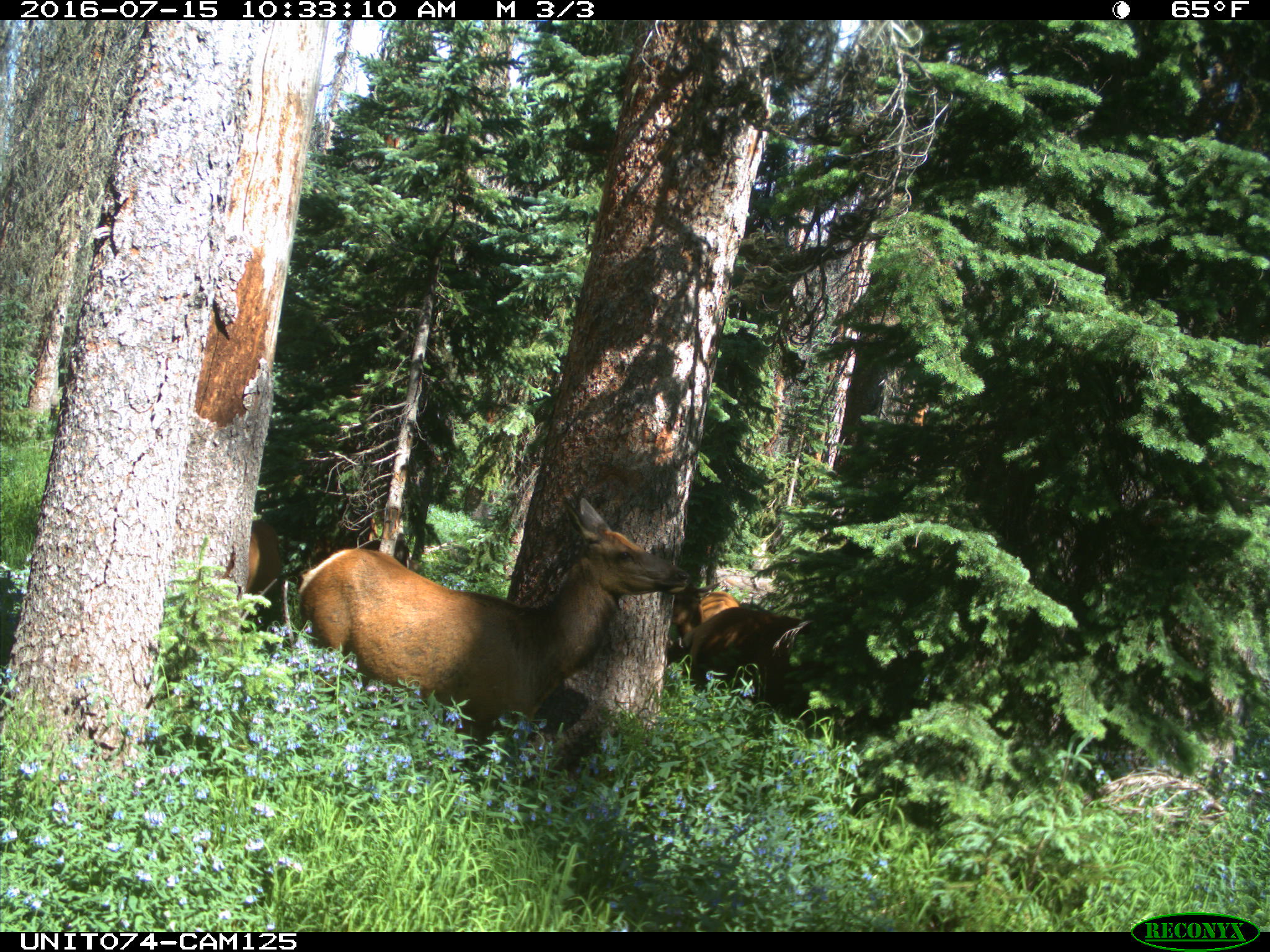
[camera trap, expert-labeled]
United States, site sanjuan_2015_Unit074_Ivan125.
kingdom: Animalia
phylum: Chordata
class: Mammalia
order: Artiodactyla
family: Cervidae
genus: Cervus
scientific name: Cervus elaphus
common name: red deer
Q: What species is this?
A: Cervus elaphus (red deer).